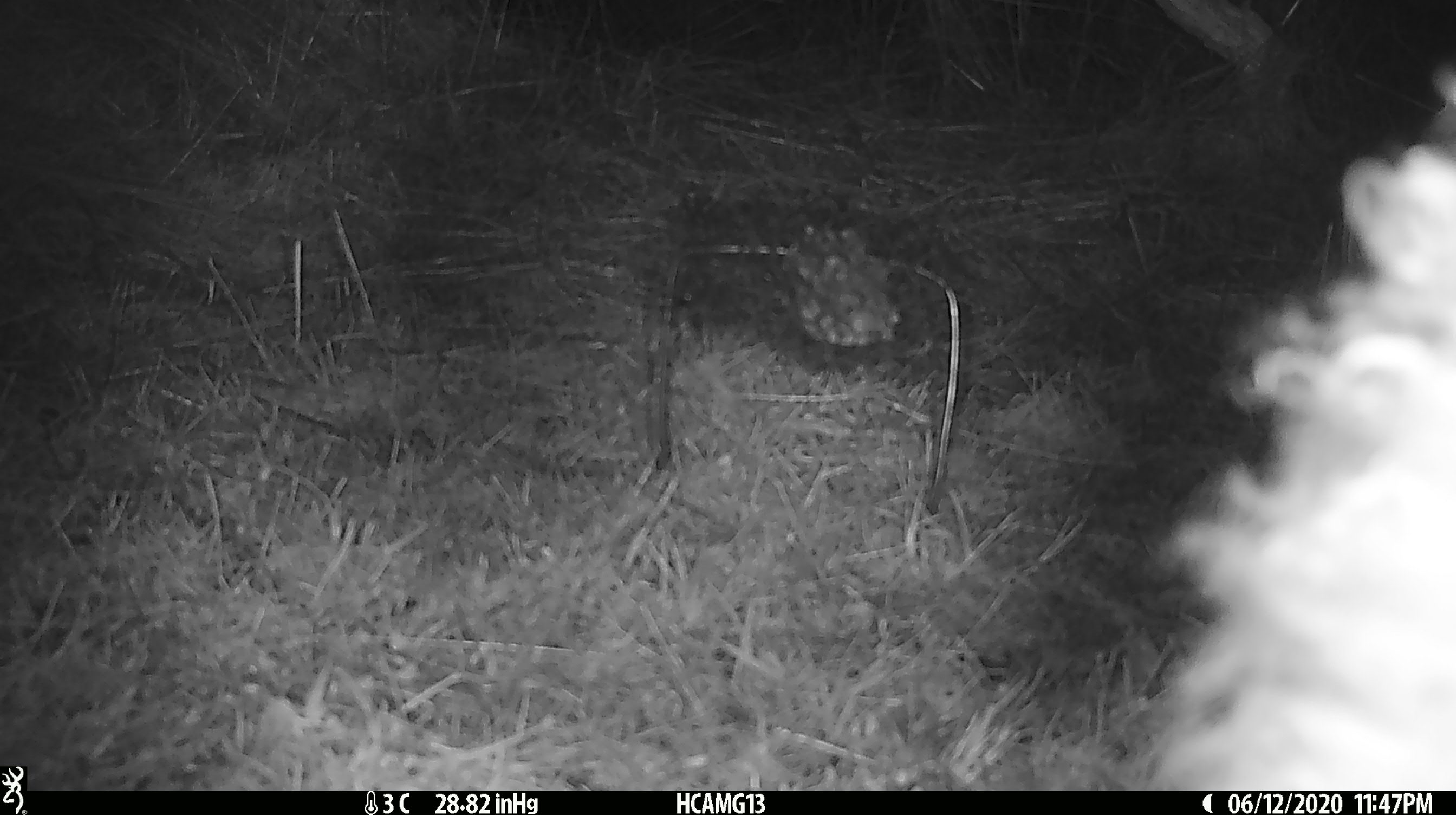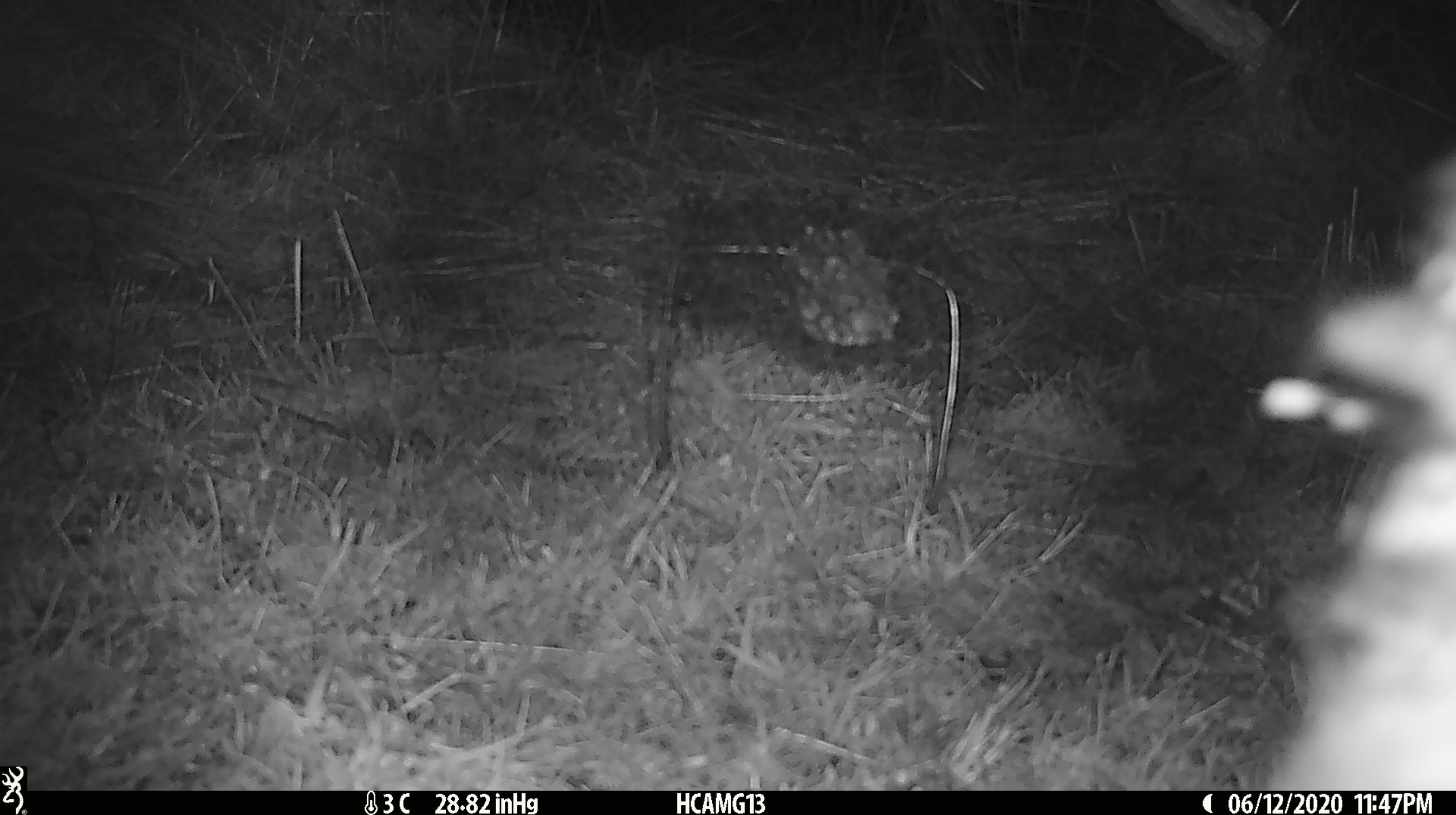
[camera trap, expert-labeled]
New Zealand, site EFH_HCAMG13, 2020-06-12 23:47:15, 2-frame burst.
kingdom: Animalia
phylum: Chordata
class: Mammalia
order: Artiodactyla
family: Bovidae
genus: Ovis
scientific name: Ovis aries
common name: domestic sheep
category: sheep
Sheep (domestic sheep) (Ovis aries).